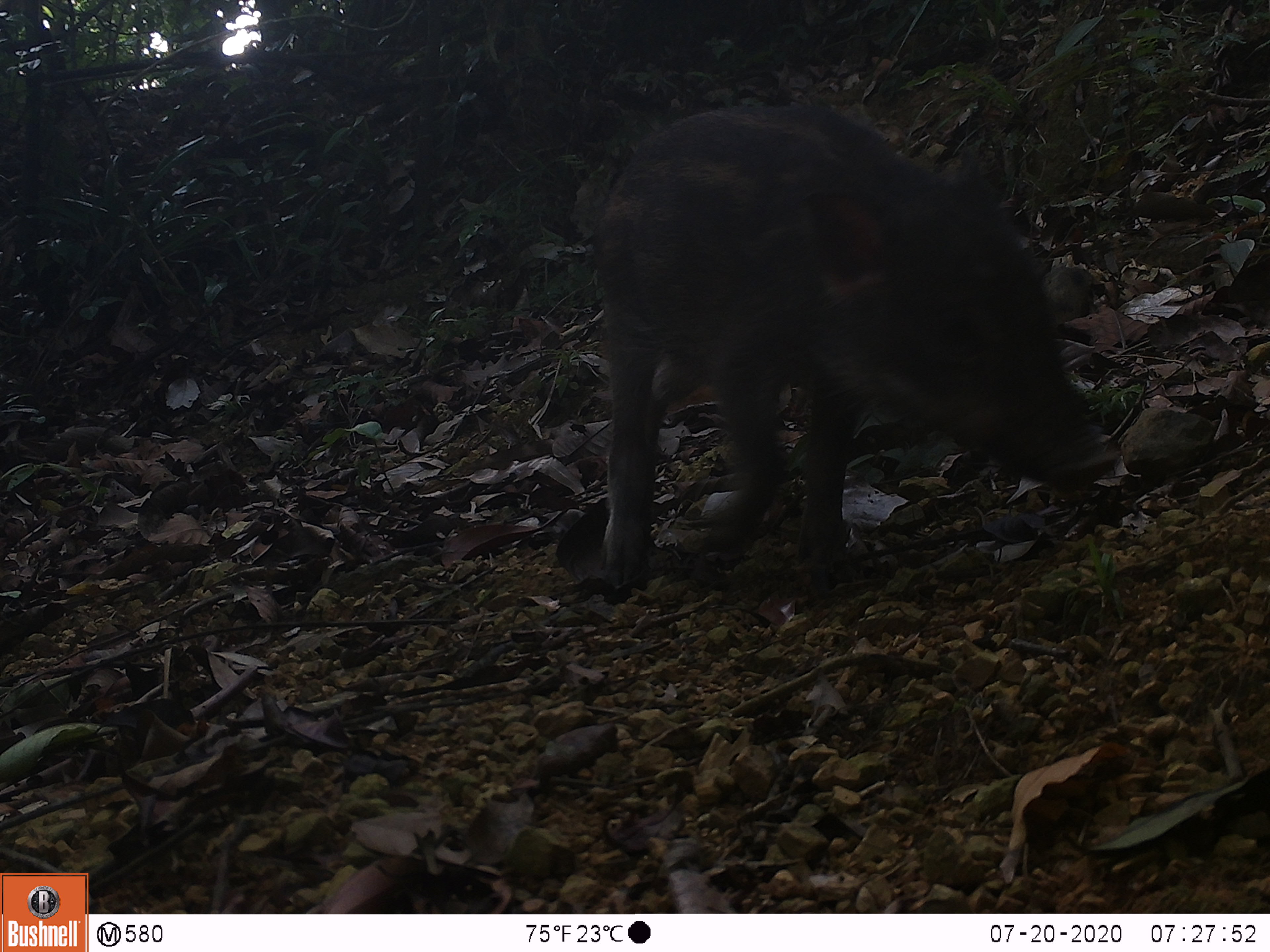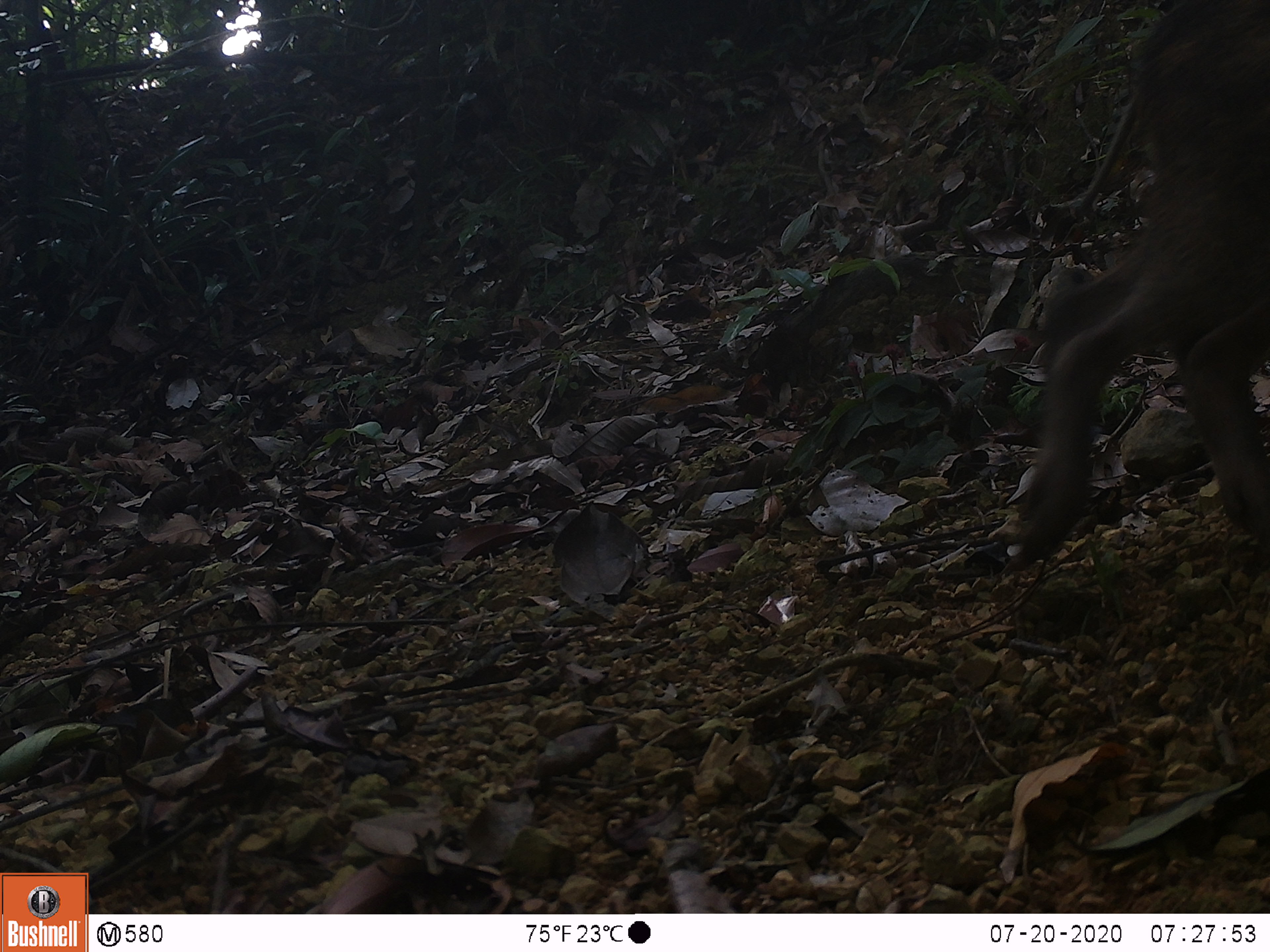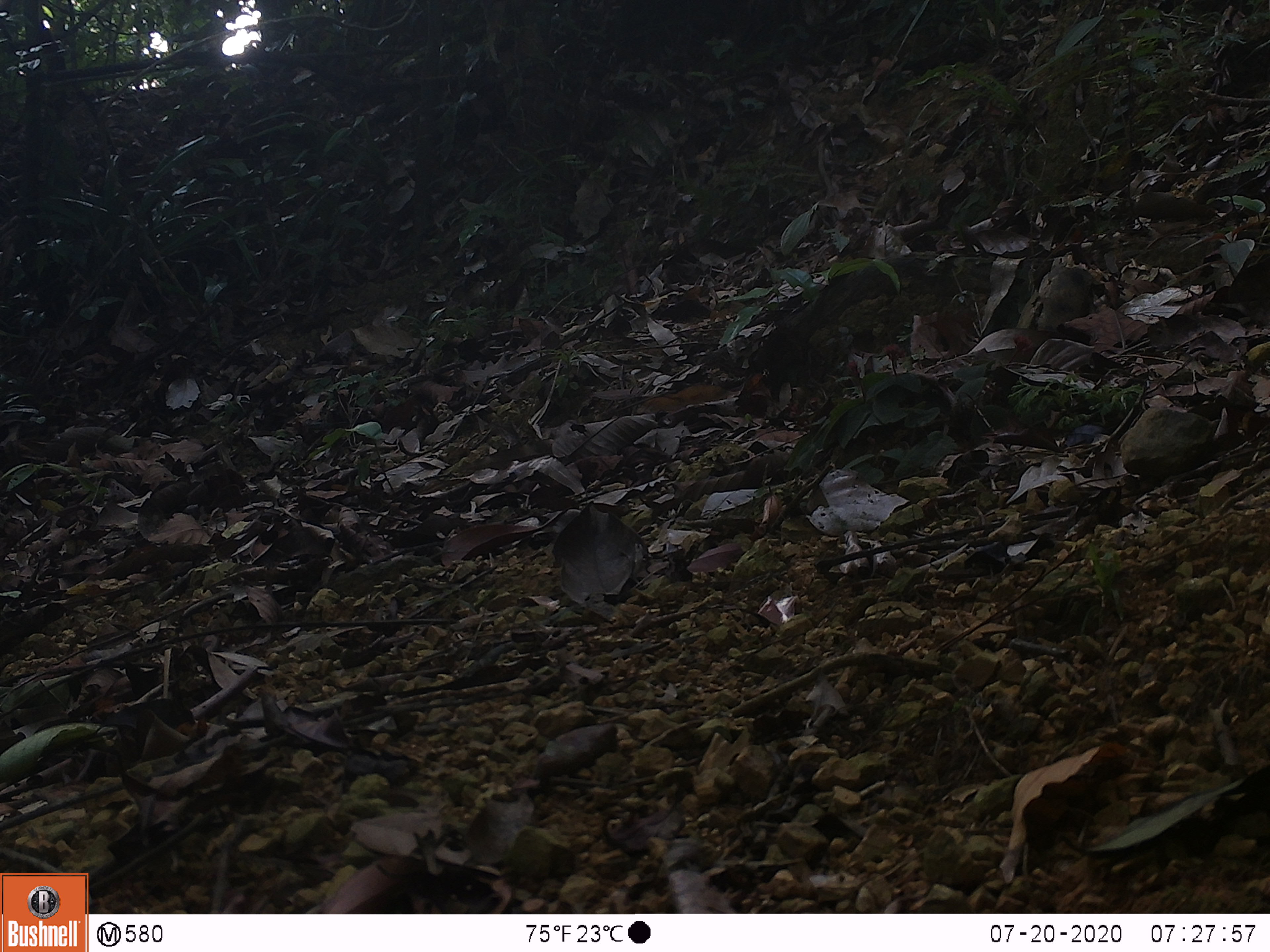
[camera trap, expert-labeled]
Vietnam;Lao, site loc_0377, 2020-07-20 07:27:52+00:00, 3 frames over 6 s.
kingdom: Animalia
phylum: Chordata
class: Mammalia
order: Artiodactyla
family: Suidae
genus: Sus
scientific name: Sus scrofa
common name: eurasian wild pig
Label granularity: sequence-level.